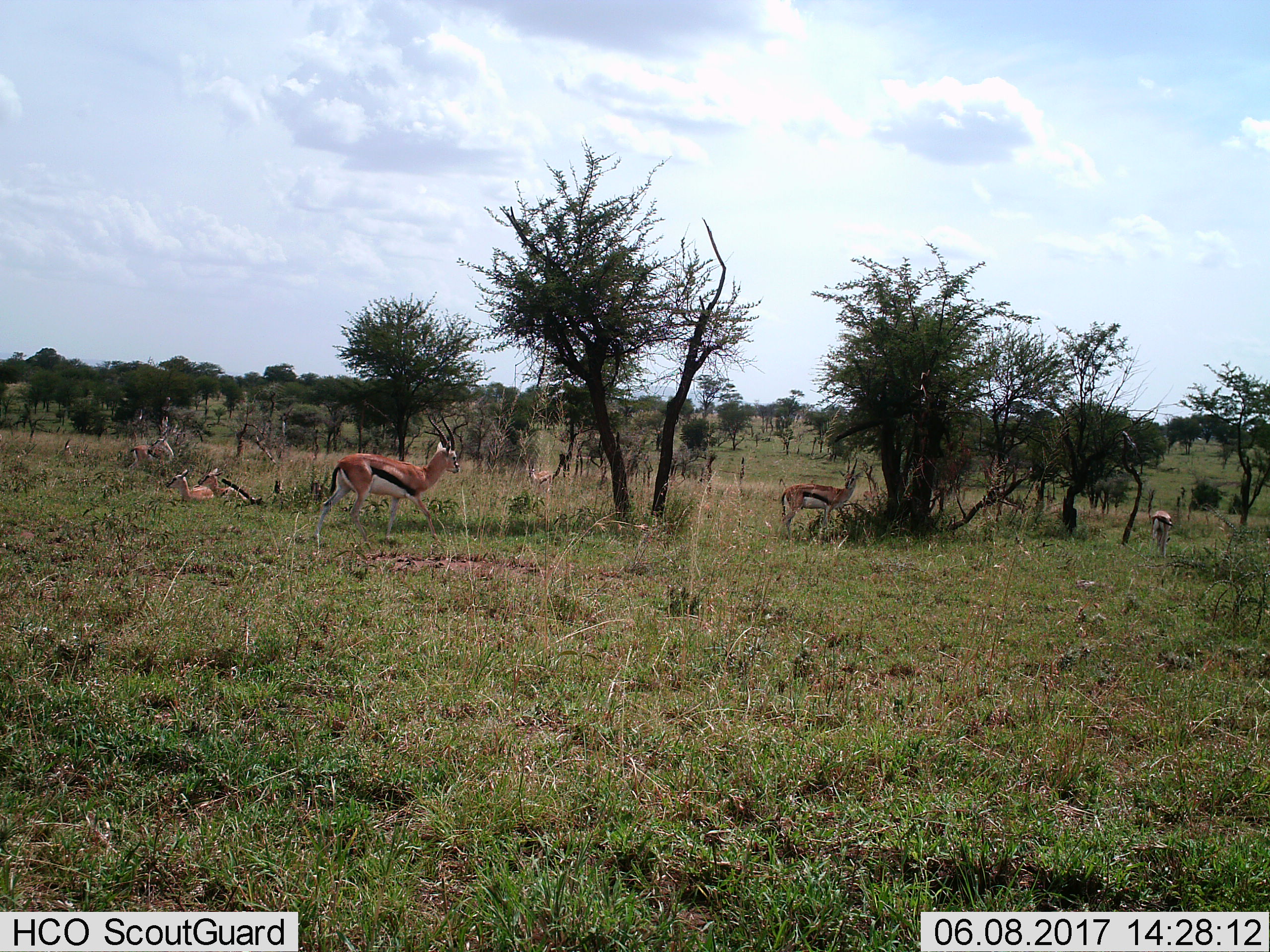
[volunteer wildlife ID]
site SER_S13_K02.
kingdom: Animalia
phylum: Chordata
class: Mammalia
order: Artiodactyla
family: Bovidae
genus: Eudorcas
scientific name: Eudorcas thomsonii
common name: thomson's gazelle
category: gazellethomsons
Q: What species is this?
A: Gazellethomsons (thomson's gazelle) (Eudorcas thomsonii).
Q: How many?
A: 7.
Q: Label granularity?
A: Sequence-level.